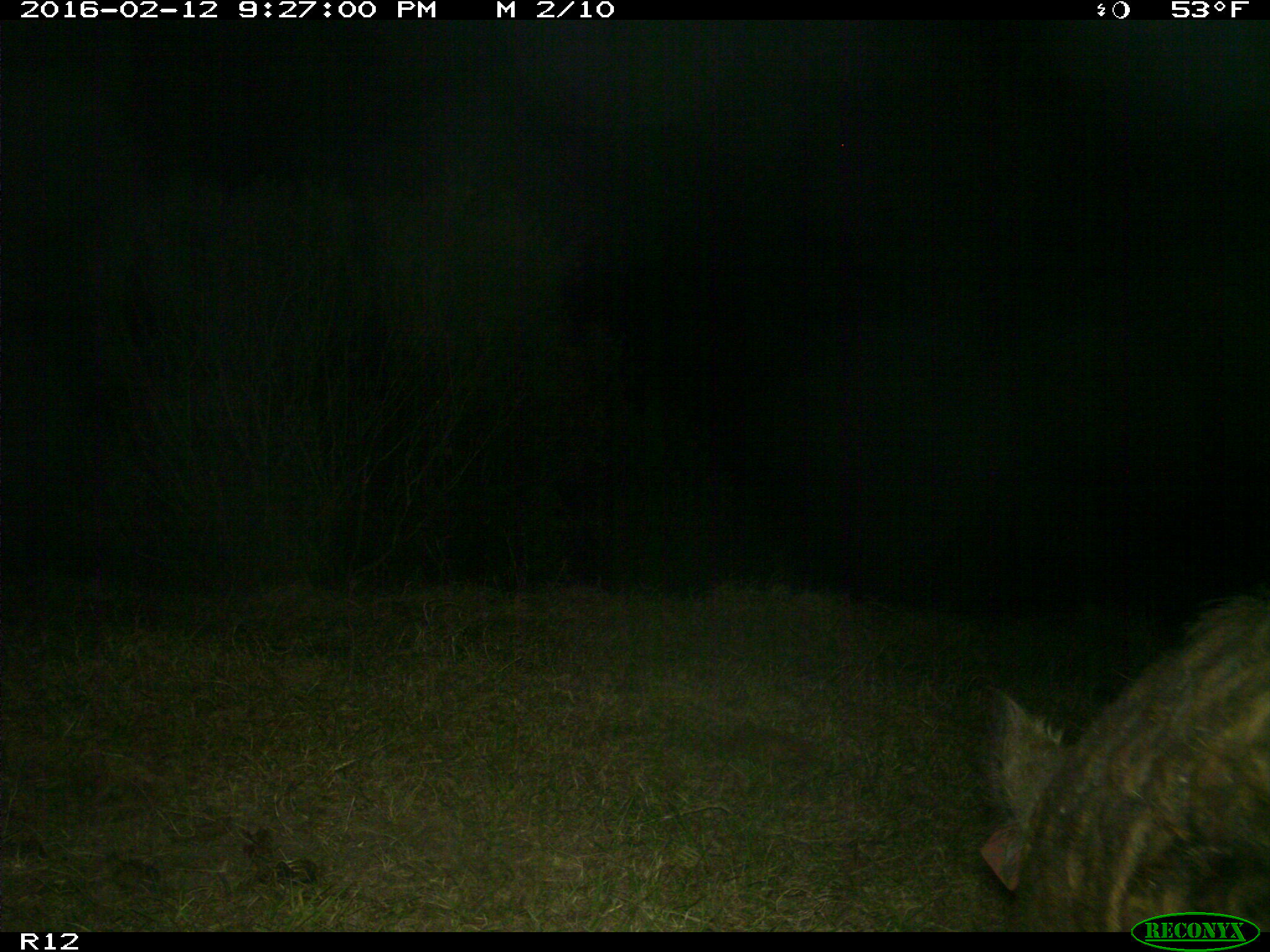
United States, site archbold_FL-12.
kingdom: Animalia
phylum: Chordata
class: Mammalia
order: Artiodactyla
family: Suidae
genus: Sus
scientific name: Sus scrofa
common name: wild boar